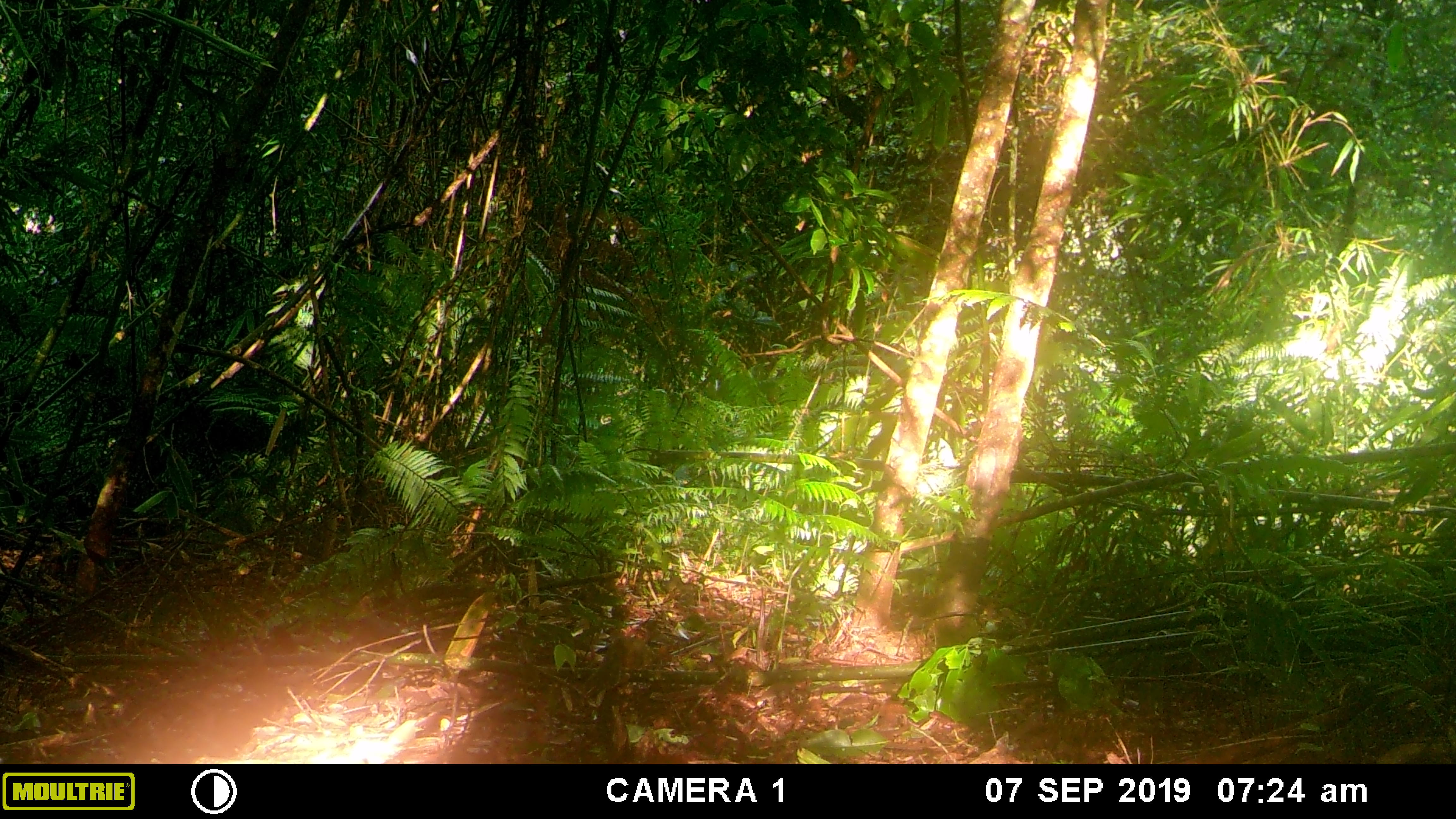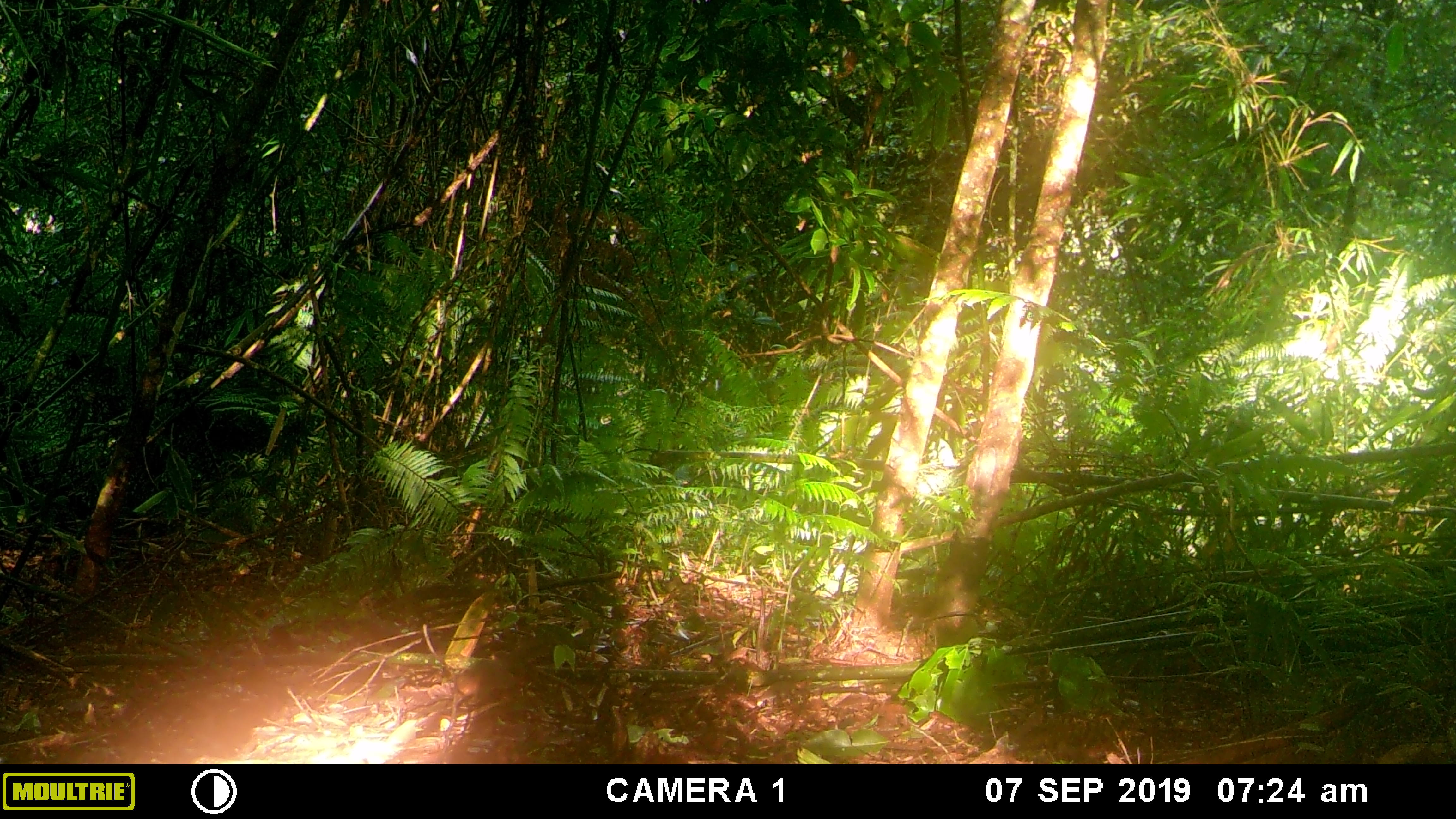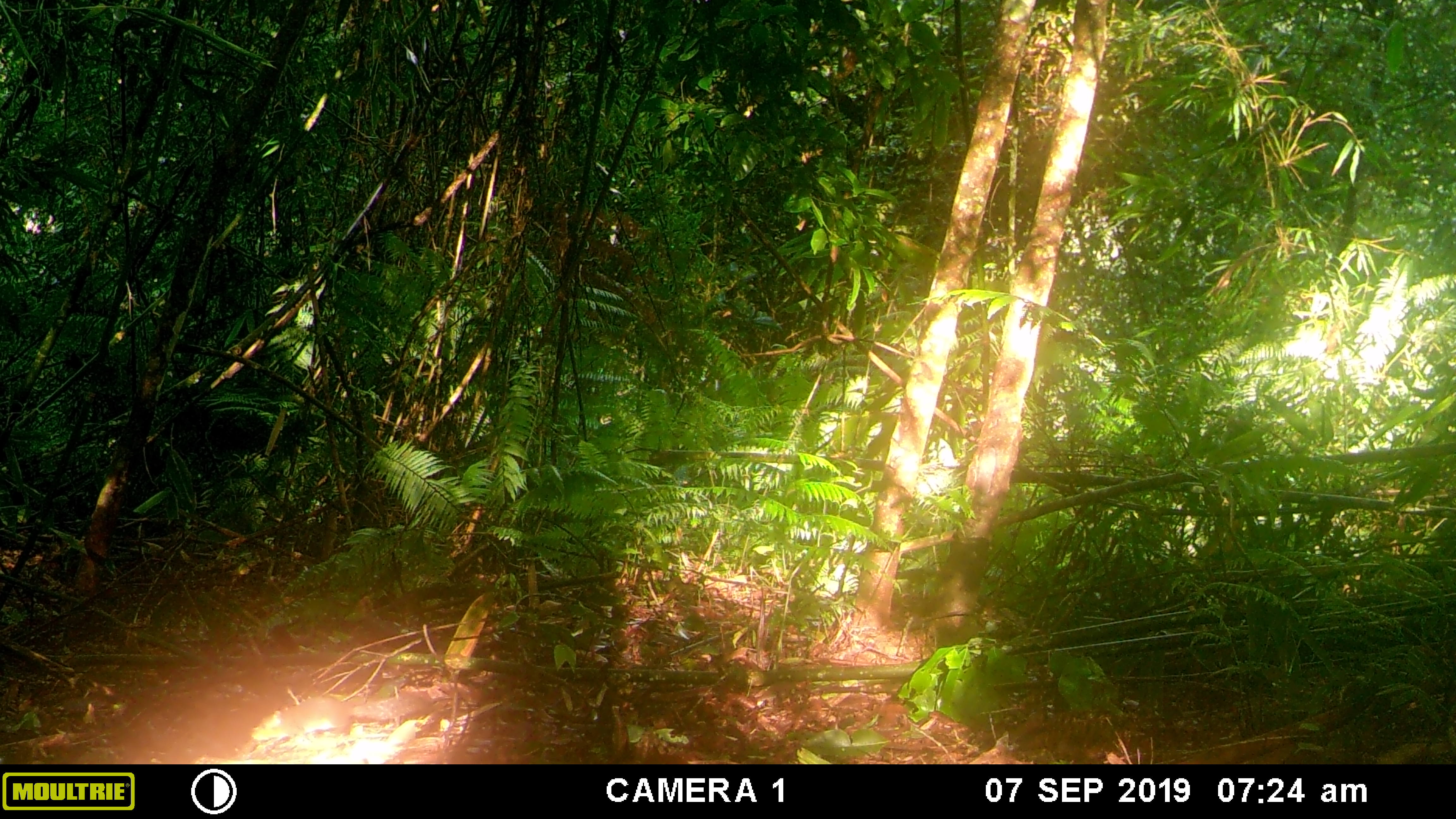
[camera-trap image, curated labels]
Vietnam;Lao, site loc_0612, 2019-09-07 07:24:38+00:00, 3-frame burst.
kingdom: Animalia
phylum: Chordata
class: Mammalia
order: Rodentia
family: Sciuridae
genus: Dremomys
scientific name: Dremomys rufigenis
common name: red-cheeked squirrel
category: red cheeked squirrel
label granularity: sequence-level